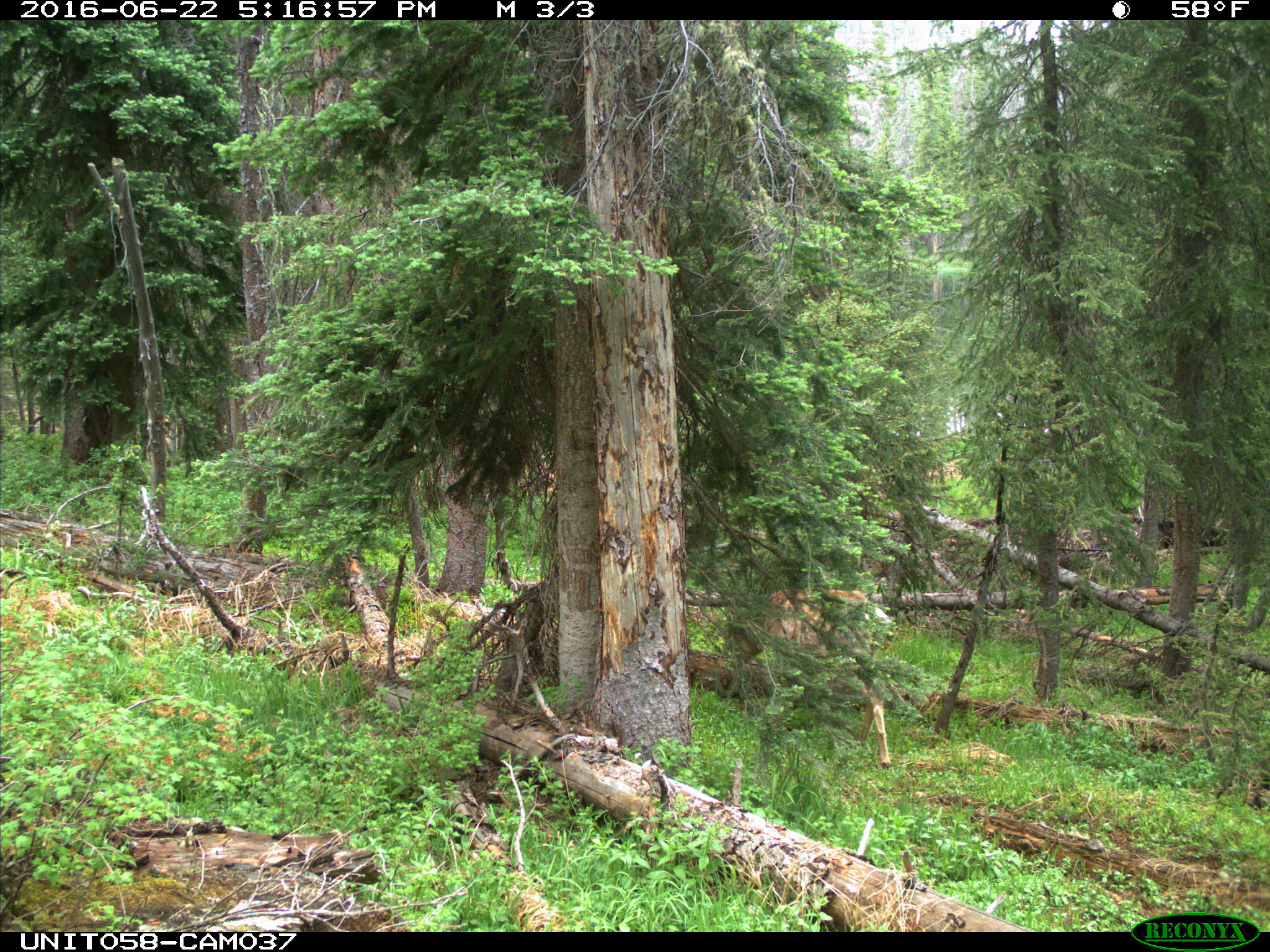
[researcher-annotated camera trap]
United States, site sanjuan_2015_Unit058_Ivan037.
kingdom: Animalia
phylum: Chordata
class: Mammalia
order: Artiodactyla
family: Cervidae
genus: Odocoileus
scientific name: Odocoileus hemionus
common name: mule deer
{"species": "Odocoileus hemionus (mule deer)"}